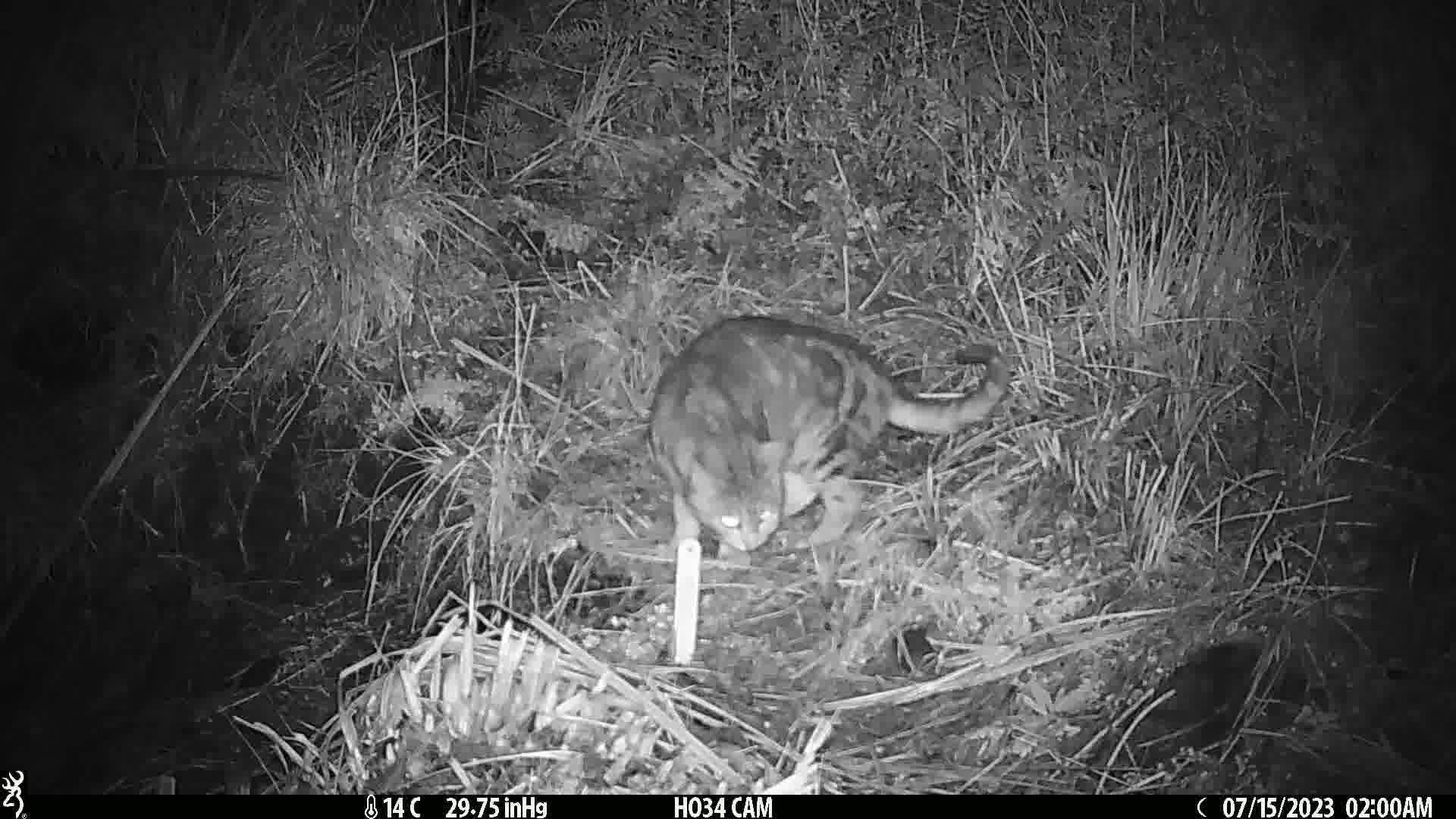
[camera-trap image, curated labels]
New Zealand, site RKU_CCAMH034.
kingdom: Animalia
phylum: Chordata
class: Mammalia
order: Carnivora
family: Felidae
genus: Felis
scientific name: Felis catus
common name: domestic cat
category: cat